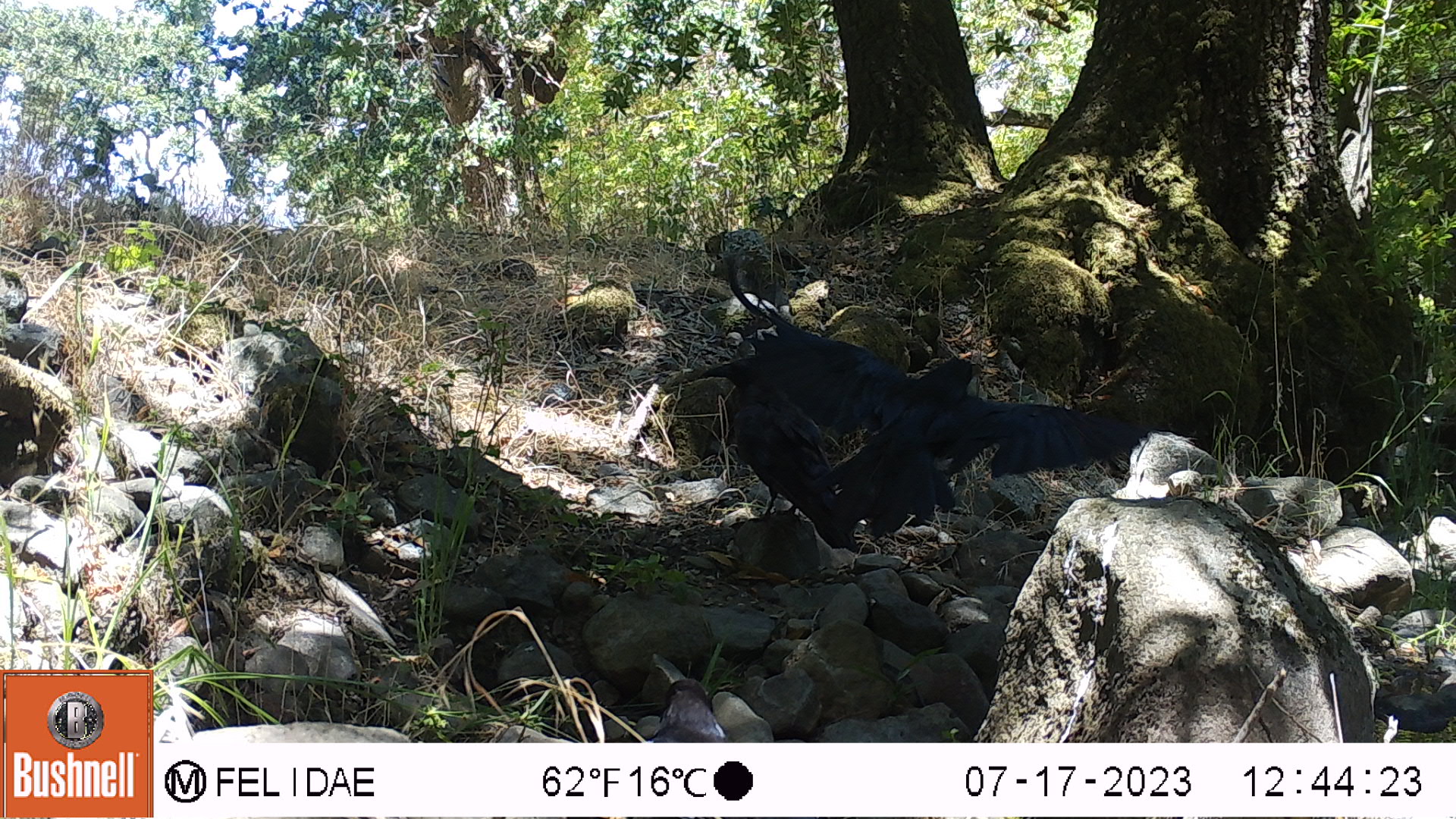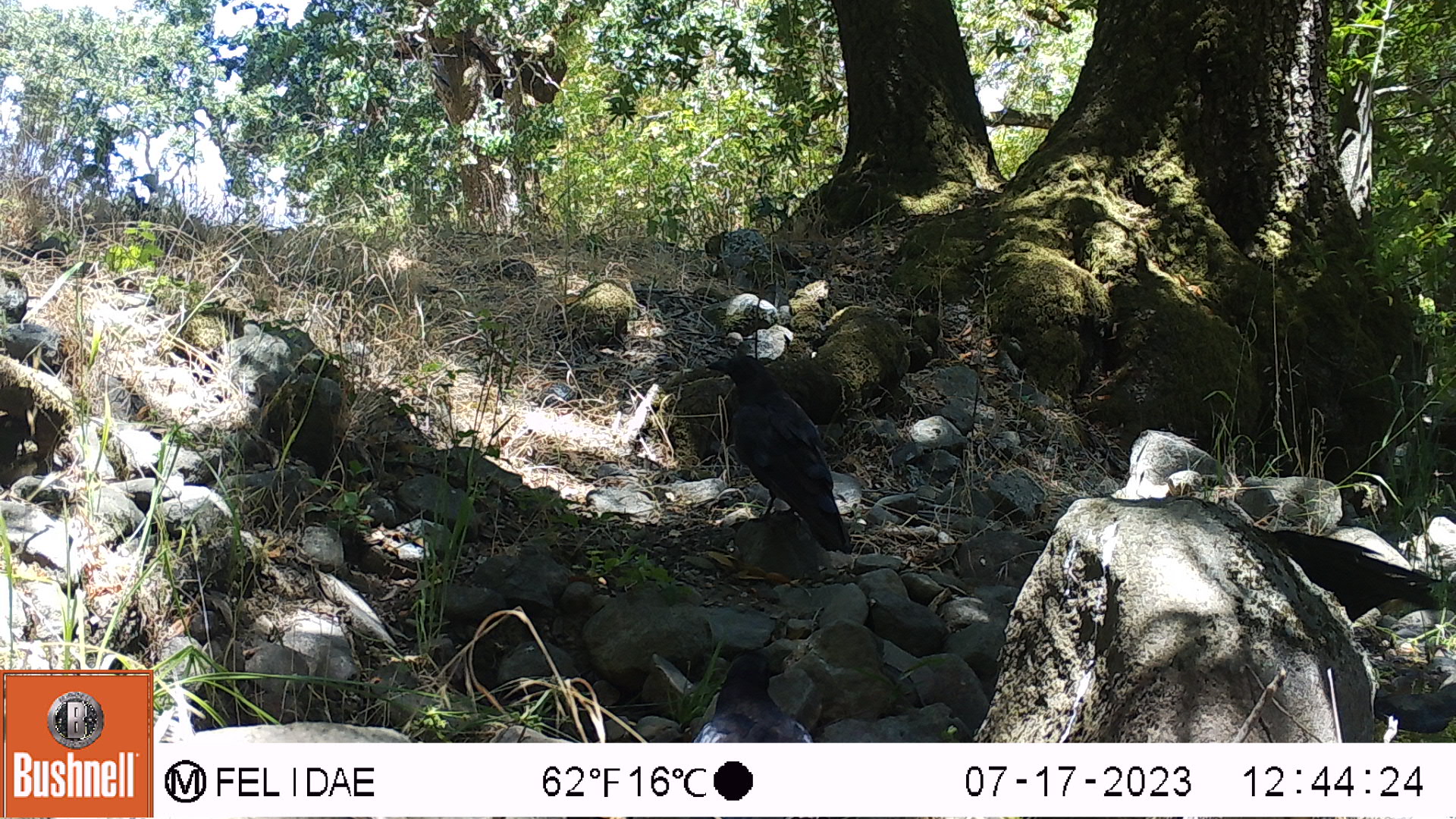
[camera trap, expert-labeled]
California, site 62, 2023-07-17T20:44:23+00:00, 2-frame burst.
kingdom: Animalia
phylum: Chordata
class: Aves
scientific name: Aves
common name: bird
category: unknown bird